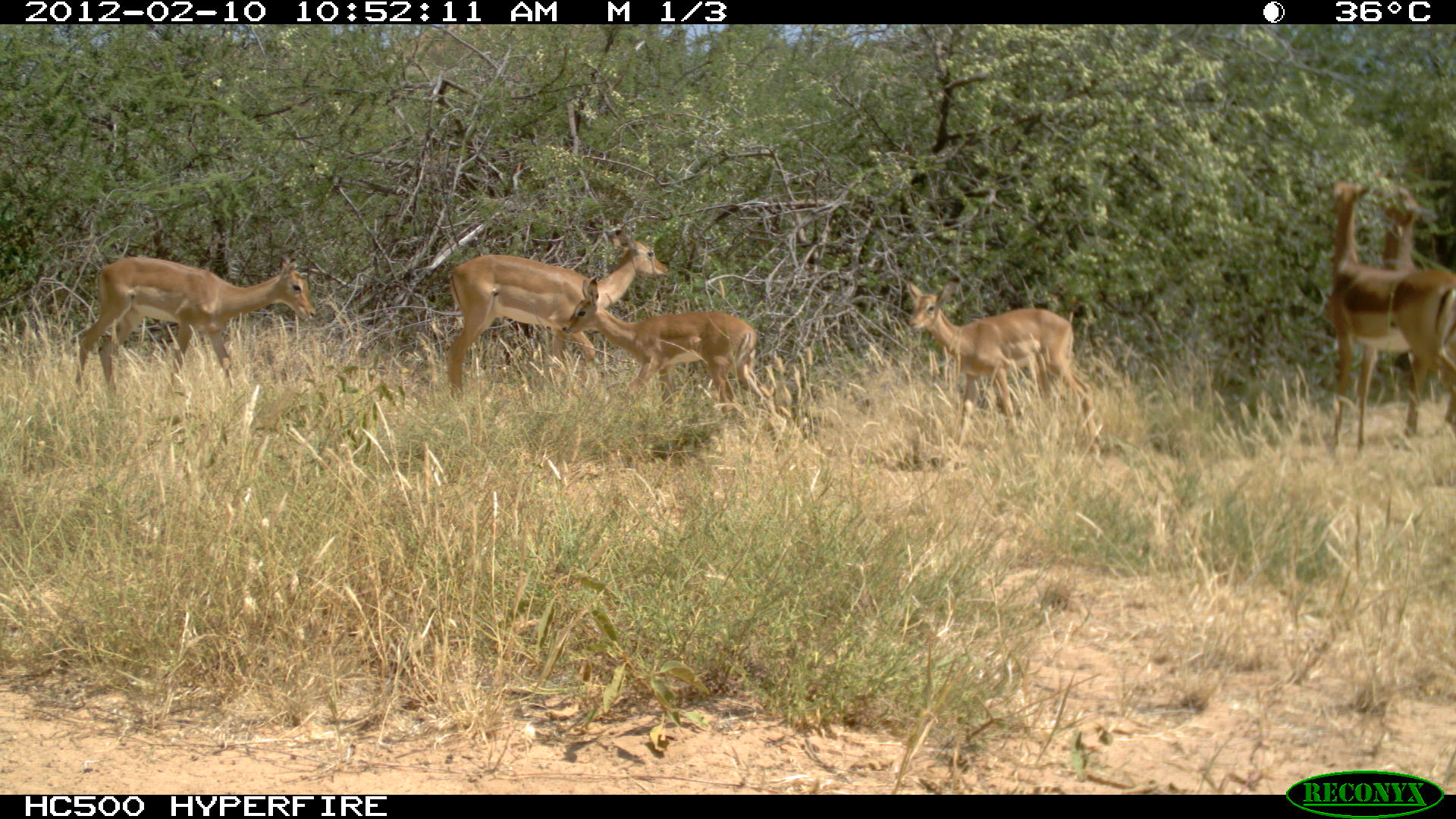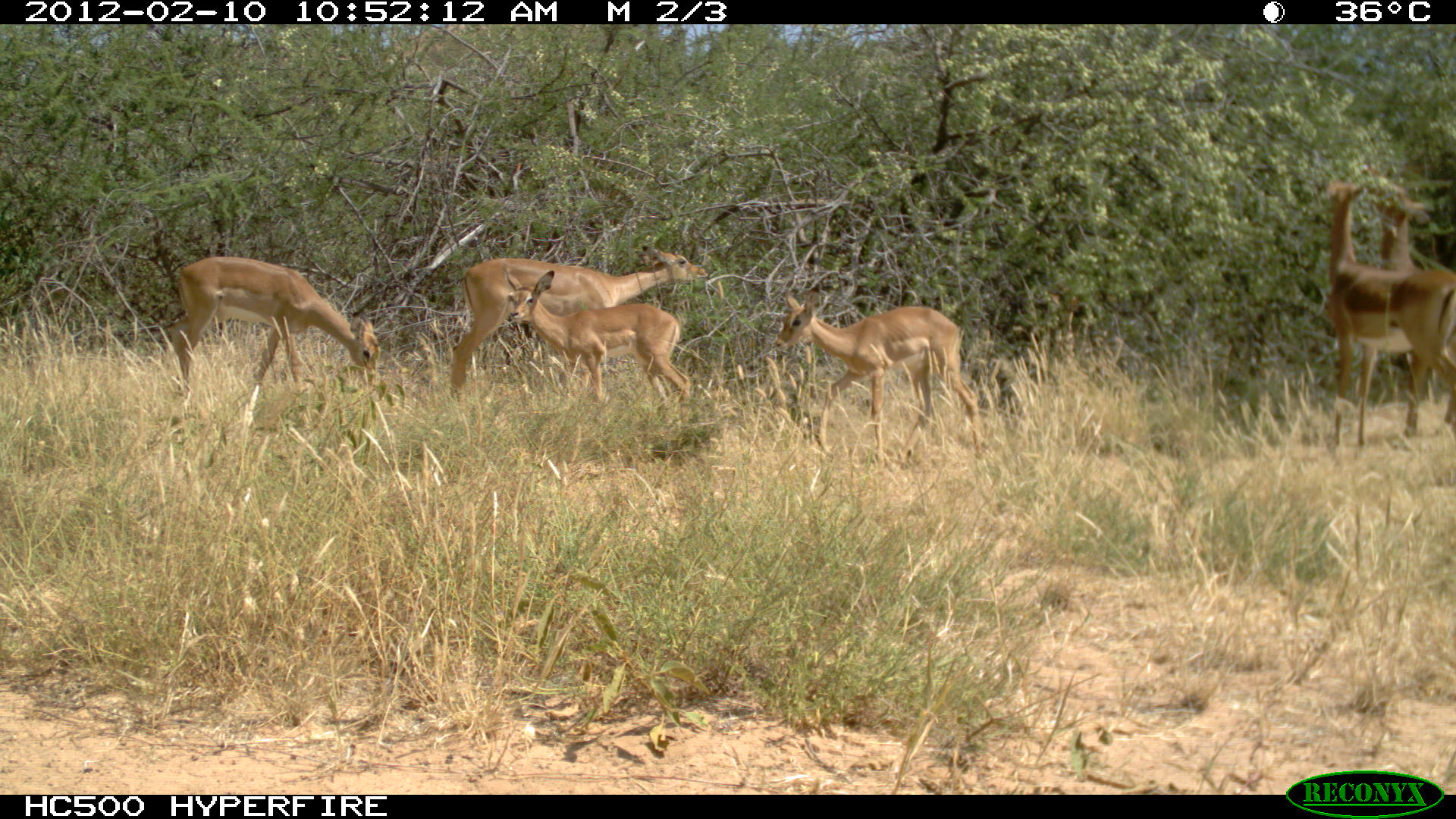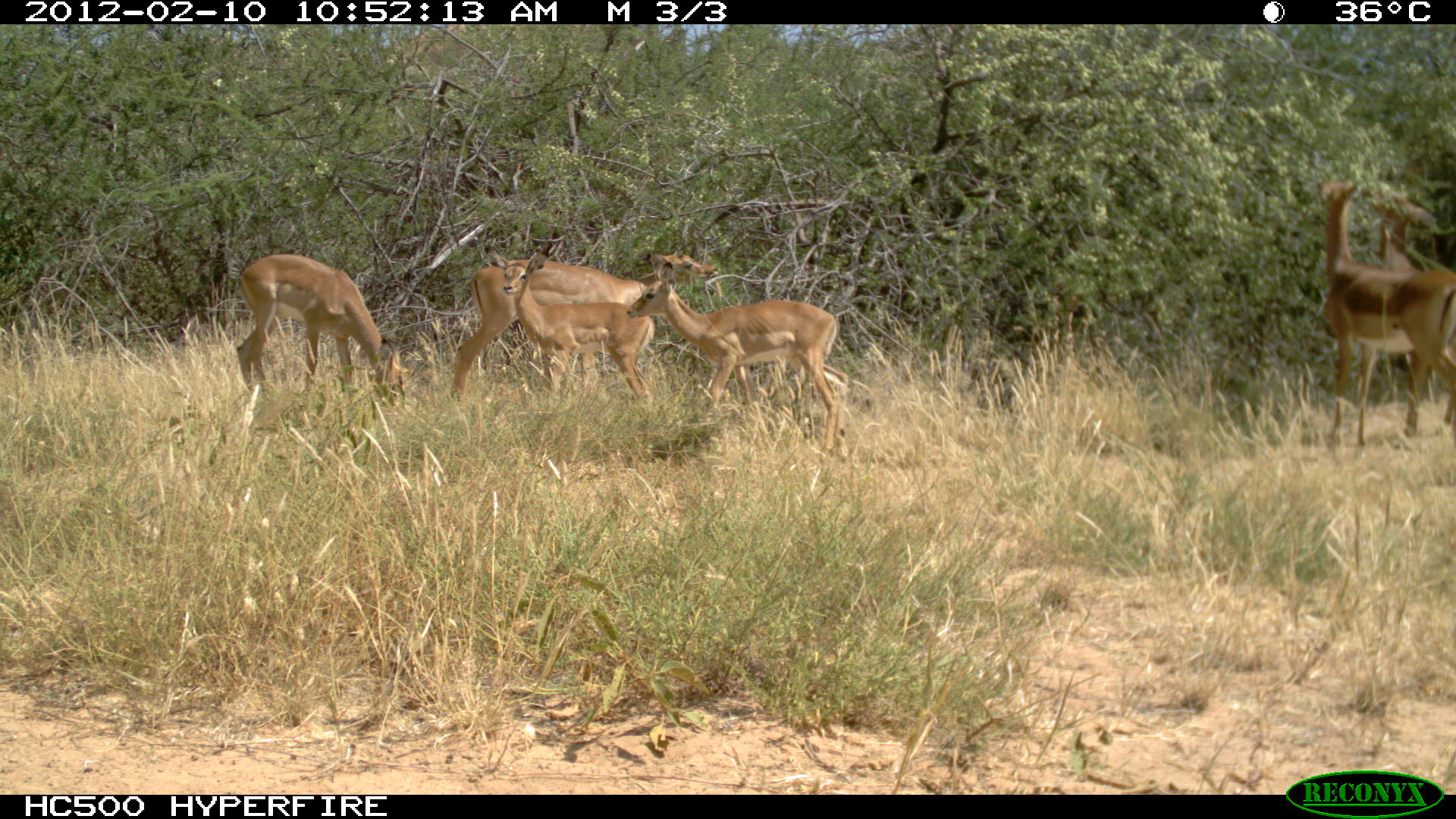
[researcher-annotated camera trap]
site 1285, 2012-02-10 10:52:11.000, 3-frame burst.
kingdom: Animalia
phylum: Chordata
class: Mammalia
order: Artiodactyla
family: Bovidae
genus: Aepyceros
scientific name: Aepyceros melampus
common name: impala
Aepyceros melampus (impala), count 6.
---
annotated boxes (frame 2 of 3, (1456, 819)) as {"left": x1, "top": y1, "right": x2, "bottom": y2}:
aepyceros melampus: {"left": 449, "top": 244, "right": 709, "bottom": 403}; {"left": 774, "top": 287, "right": 985, "bottom": 470}; {"left": 1324, "top": 178, "right": 1454, "bottom": 449}; {"left": 167, "top": 256, "right": 382, "bottom": 398}; {"left": 501, "top": 266, "right": 691, "bottom": 423}; {"left": 1362, "top": 163, "right": 1453, "bottom": 271}